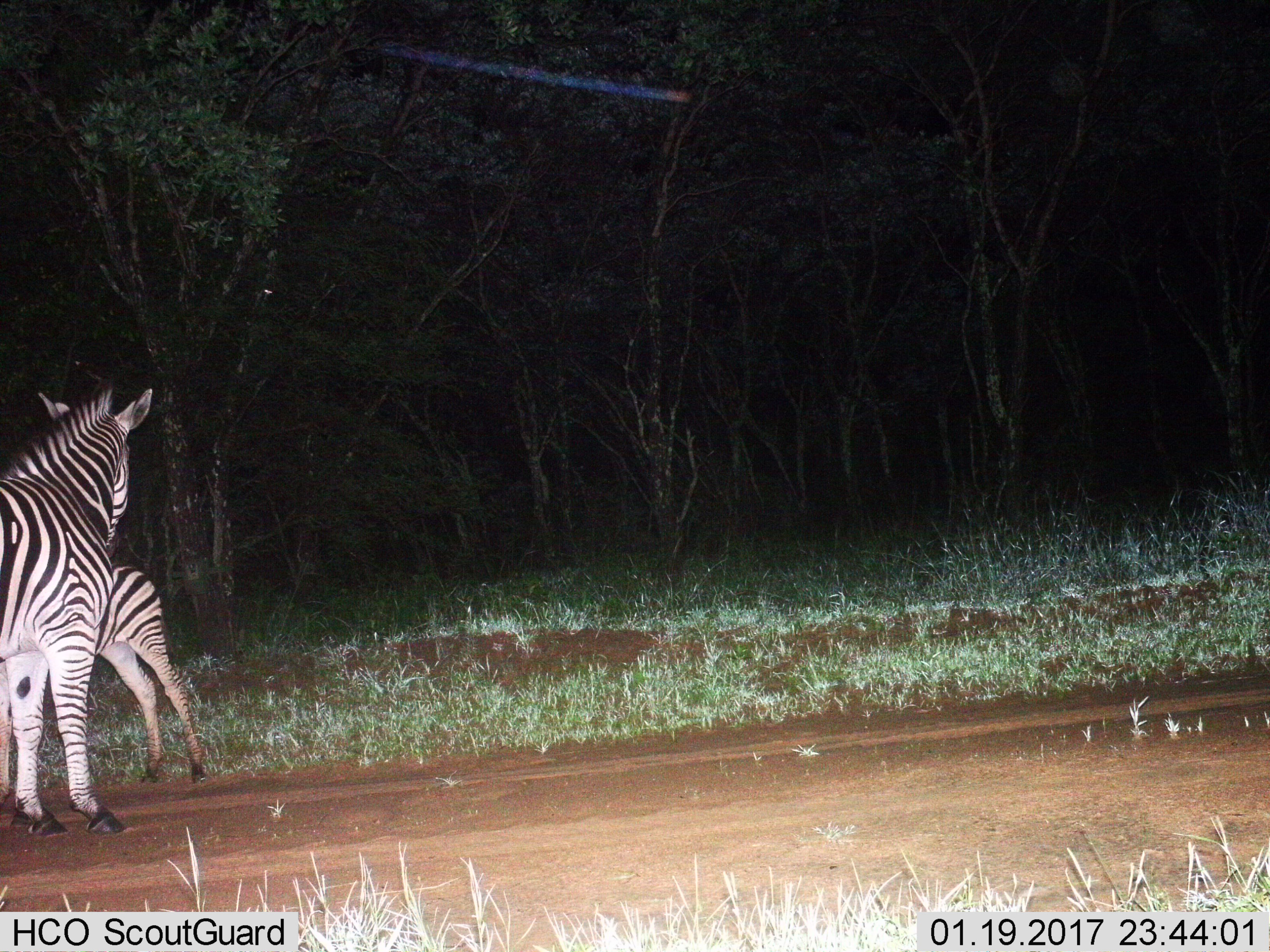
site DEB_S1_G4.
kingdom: Animalia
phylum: Chordata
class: Mammalia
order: Perissodactyla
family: Equidae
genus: Equus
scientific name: Equus quagga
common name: plains zebra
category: zebraplains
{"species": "zebraplains (plains zebra) (Equus quagga)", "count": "2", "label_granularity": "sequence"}